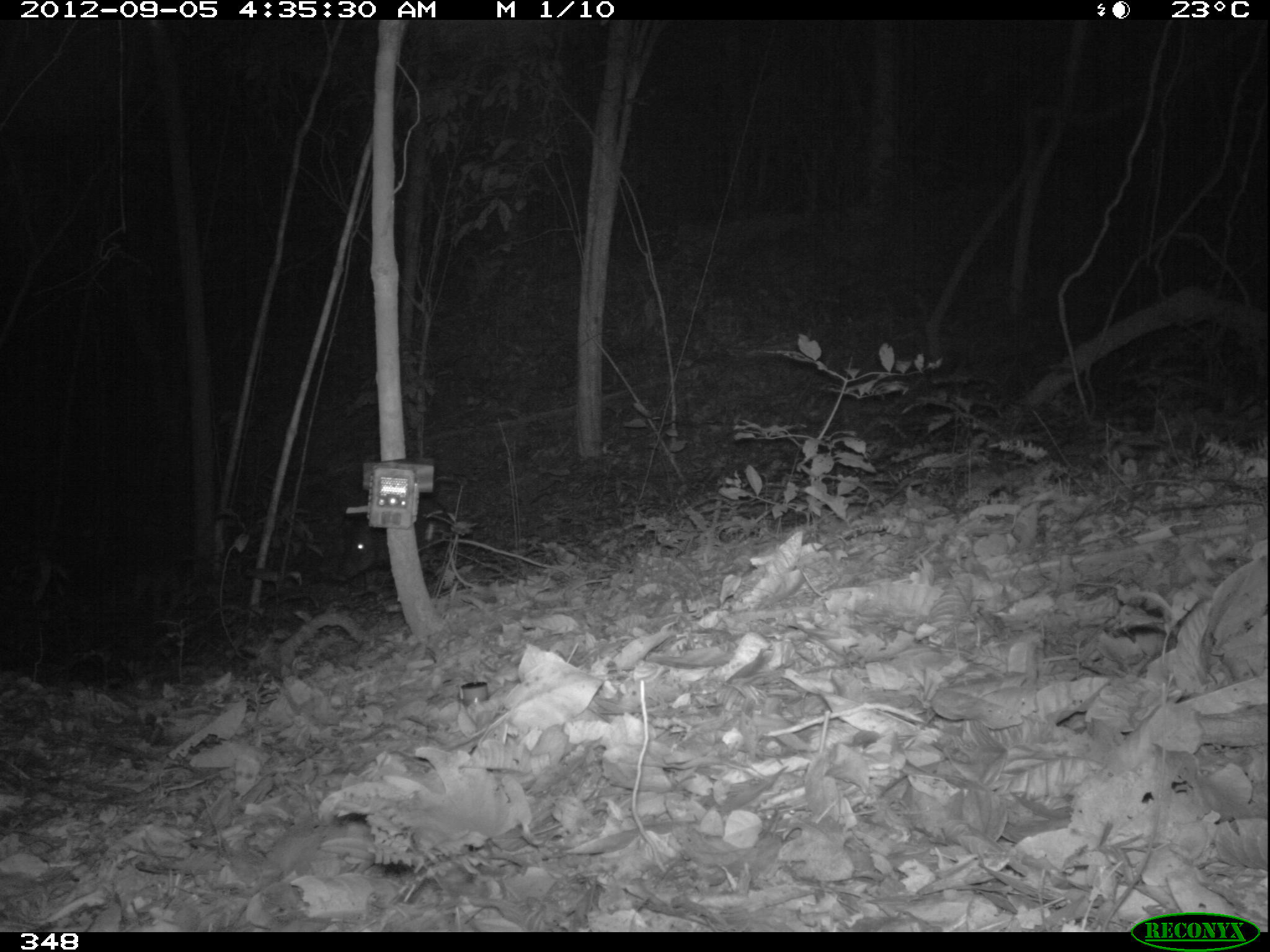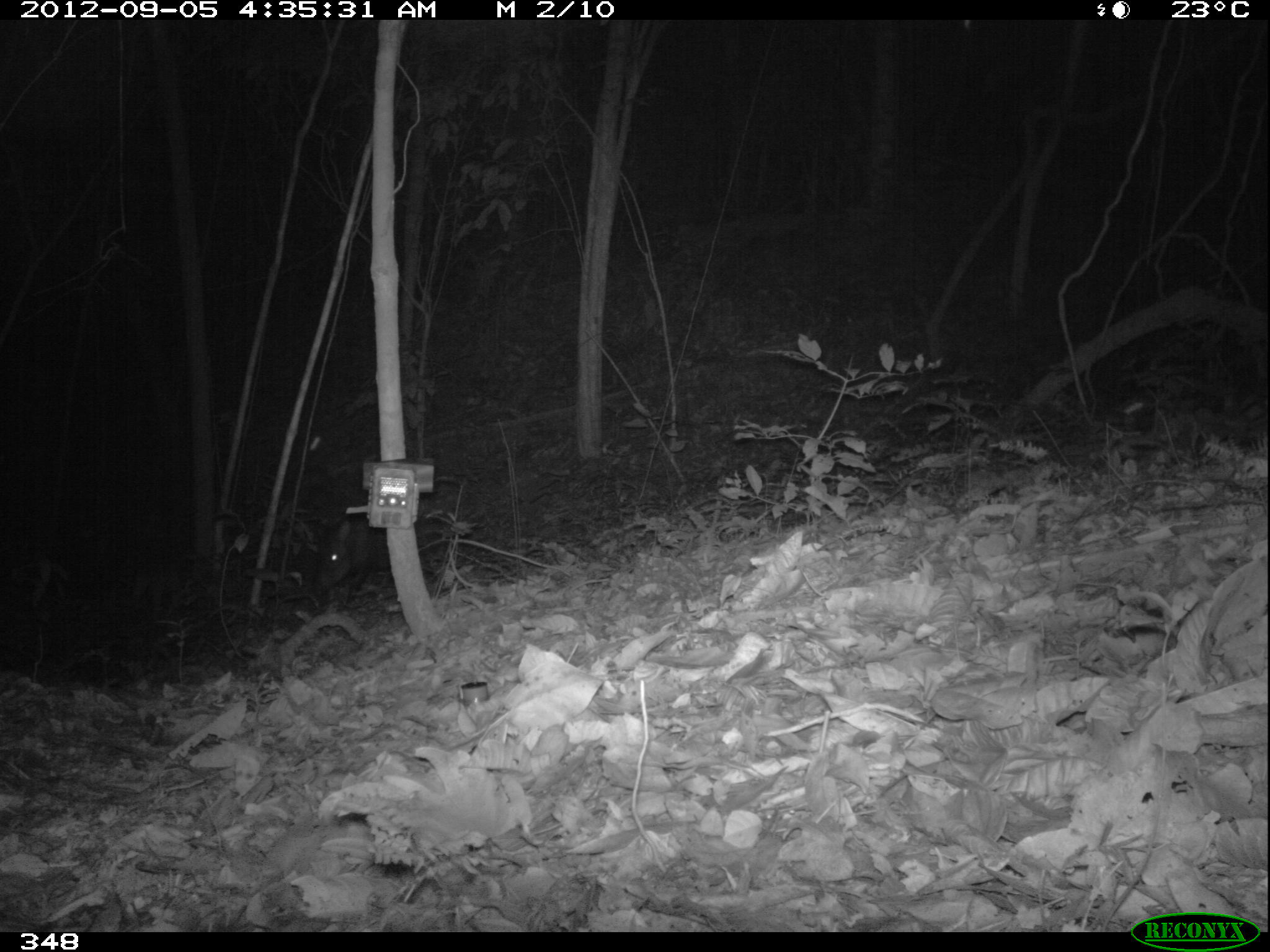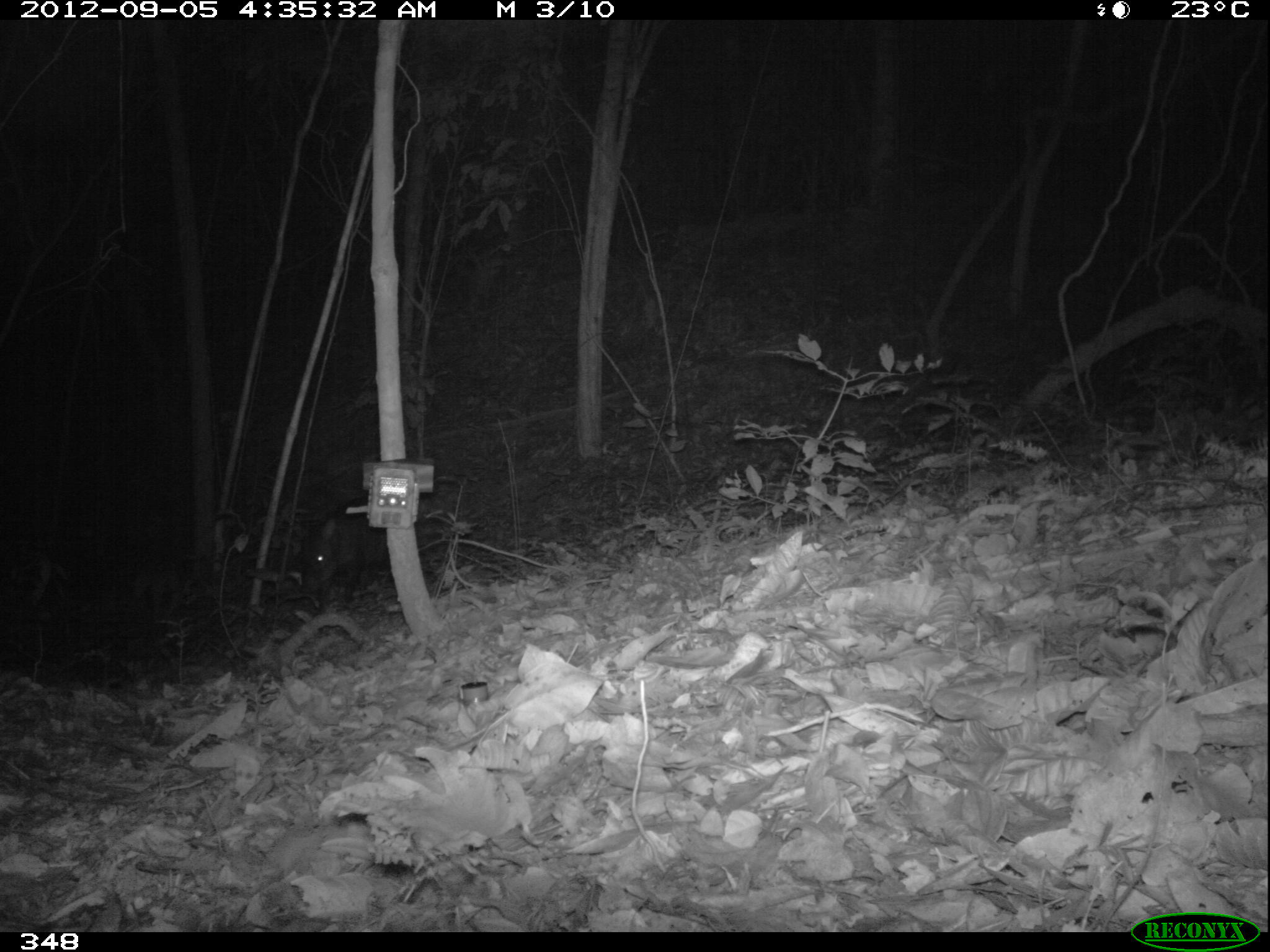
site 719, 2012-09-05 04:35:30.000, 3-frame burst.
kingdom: Animalia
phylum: Chordata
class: Mammalia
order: Artiodactyla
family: Tayassuidae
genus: Pecari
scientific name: Pecari tajacu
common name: collared peccary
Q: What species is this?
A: Pecari tajacu (collared peccary).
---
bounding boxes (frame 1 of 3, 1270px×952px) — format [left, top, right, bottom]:
pecari tajacu: [334, 498, 453, 582]